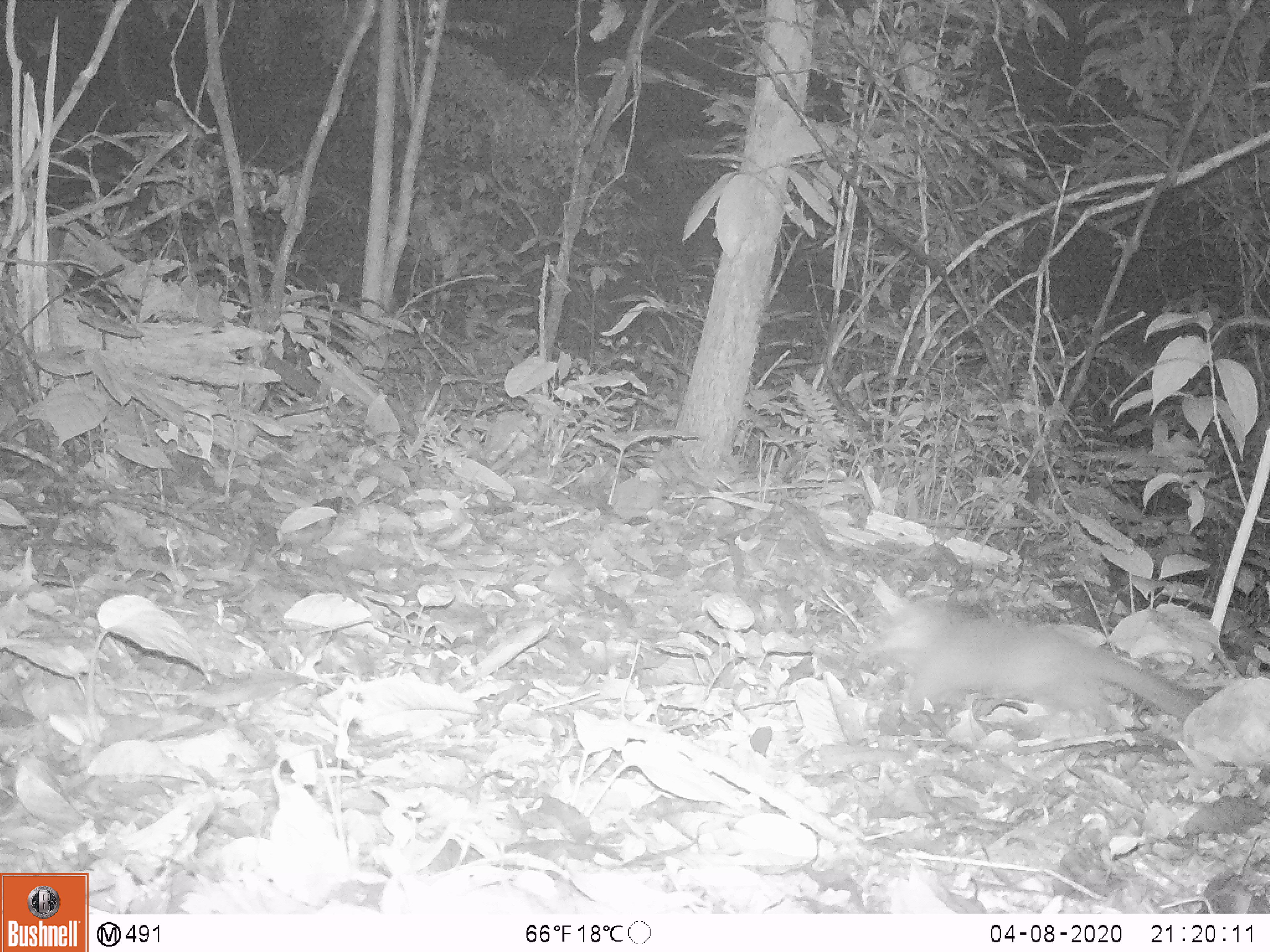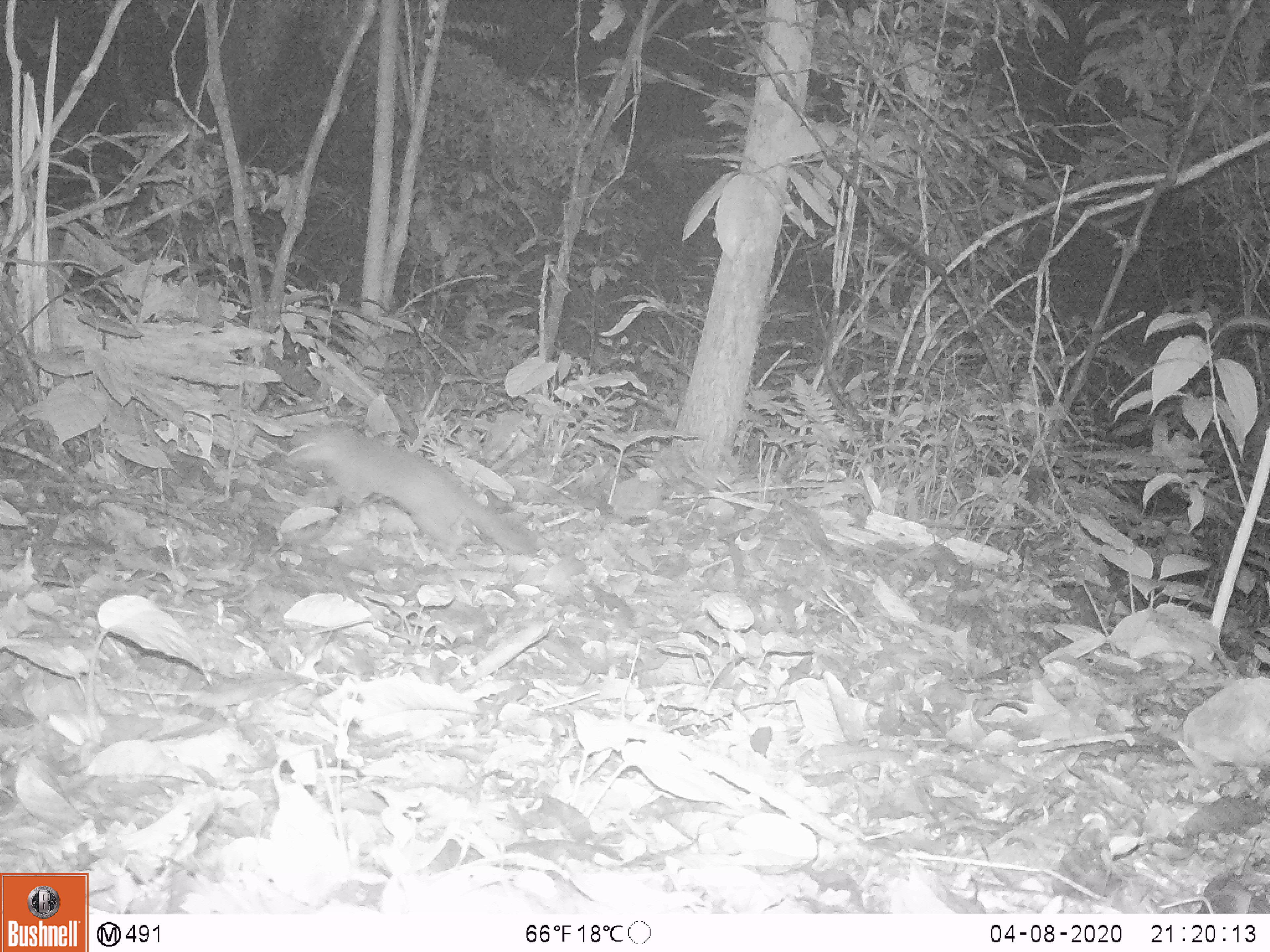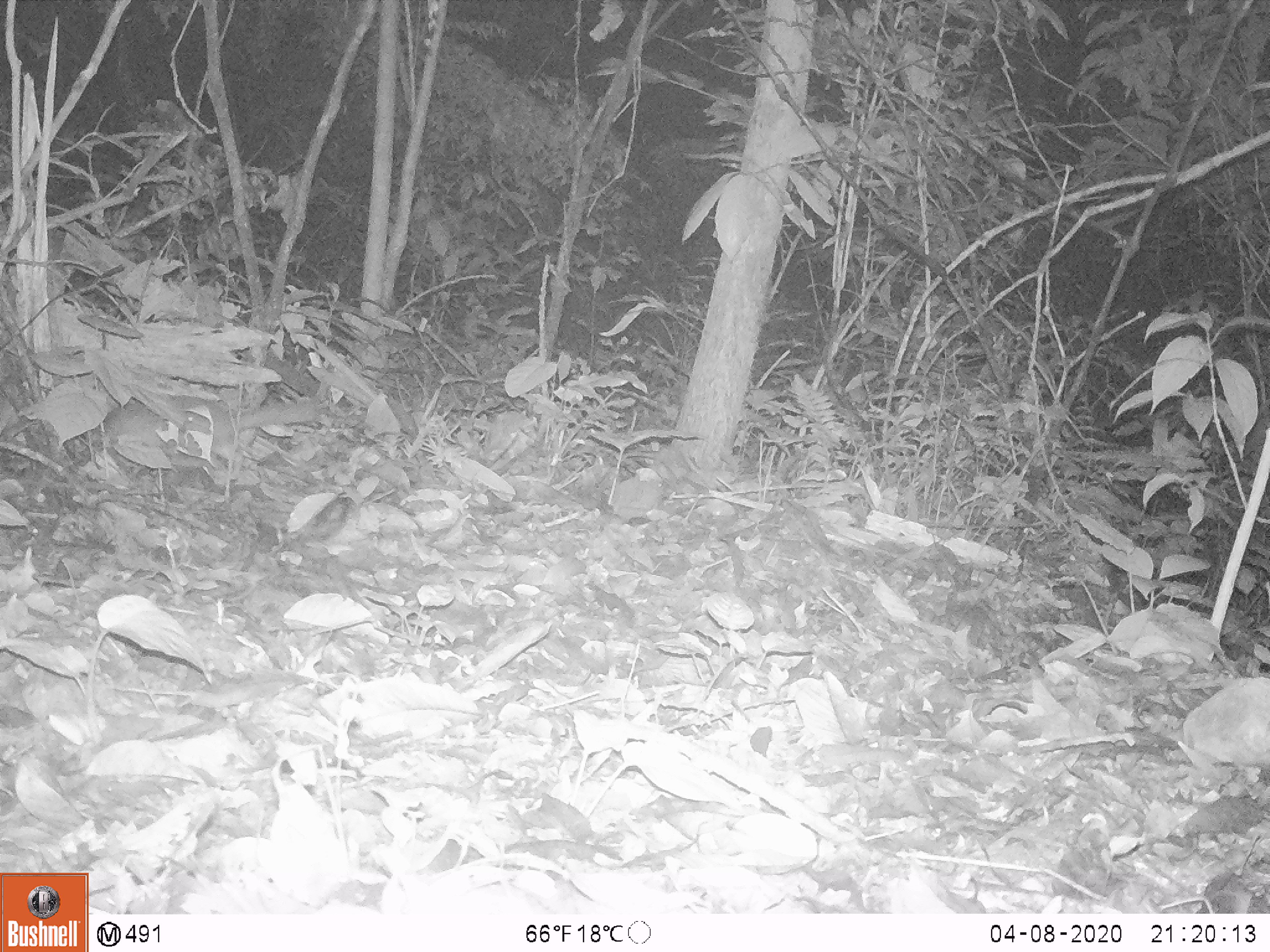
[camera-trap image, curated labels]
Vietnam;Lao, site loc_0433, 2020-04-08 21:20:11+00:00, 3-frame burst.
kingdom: Animalia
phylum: Chordata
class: Mammalia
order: Carnivora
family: Mustelidae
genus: Melogale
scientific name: Melogale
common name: ferret badger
Ferret badger (Melogale). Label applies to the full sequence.